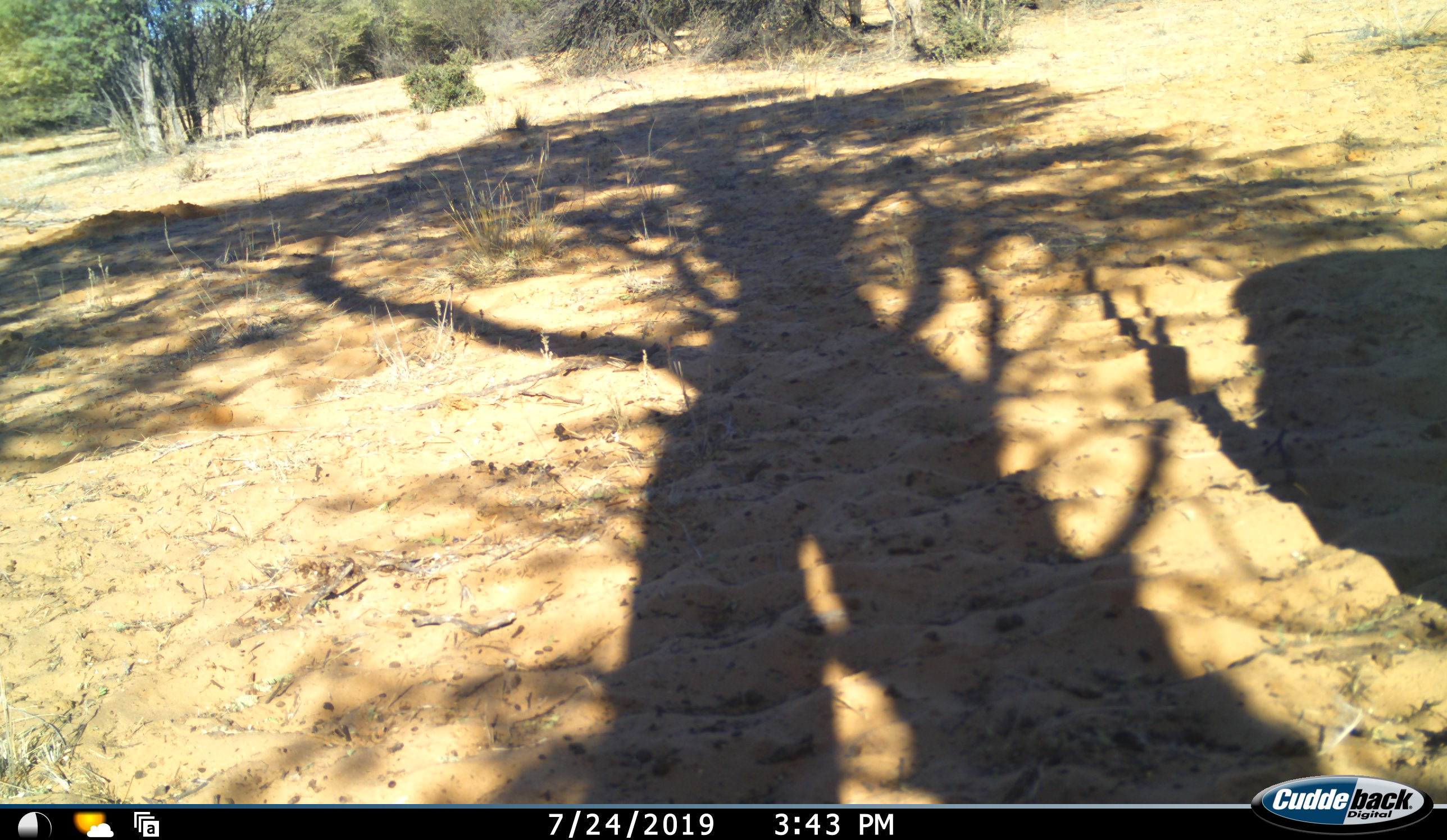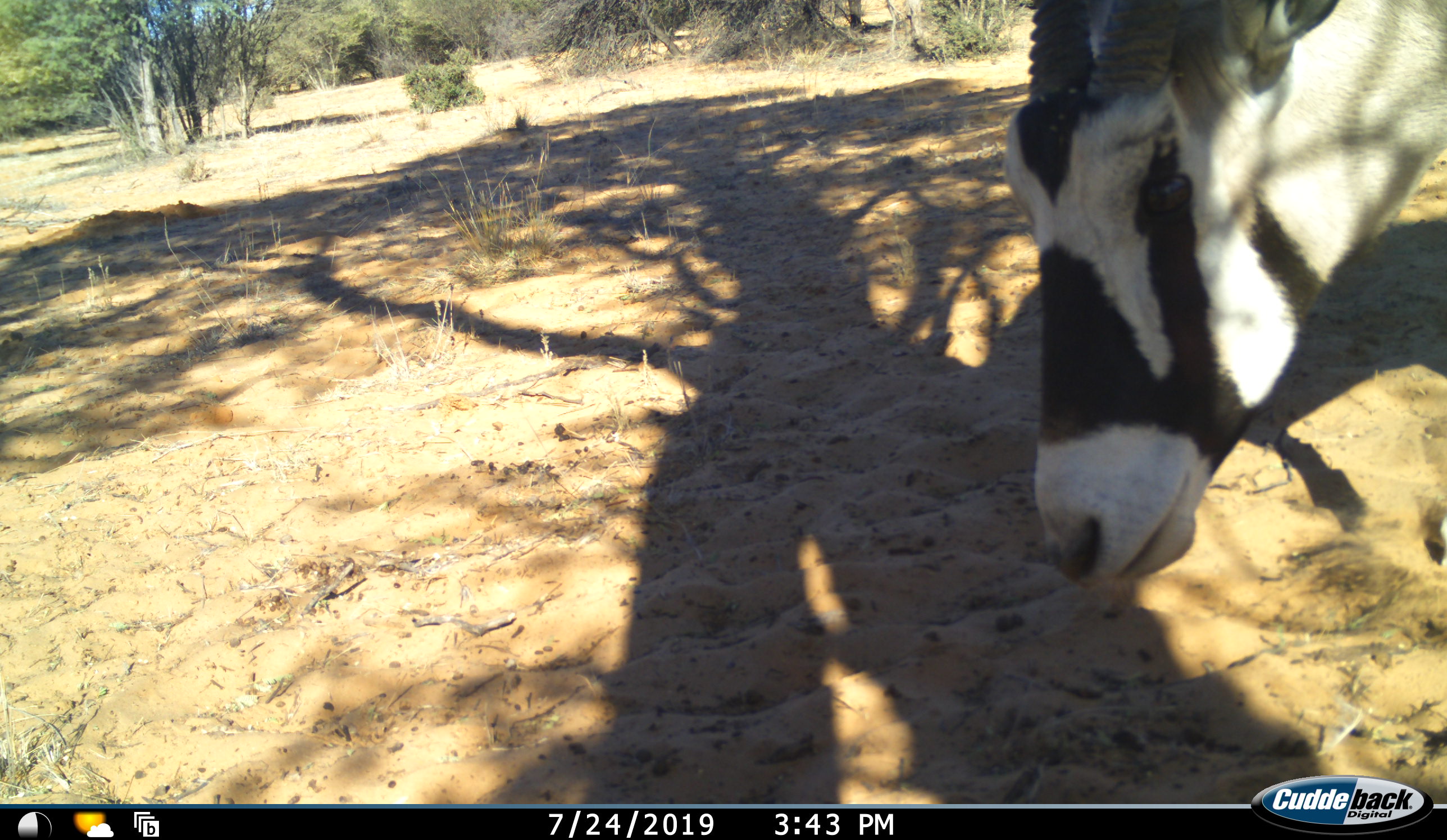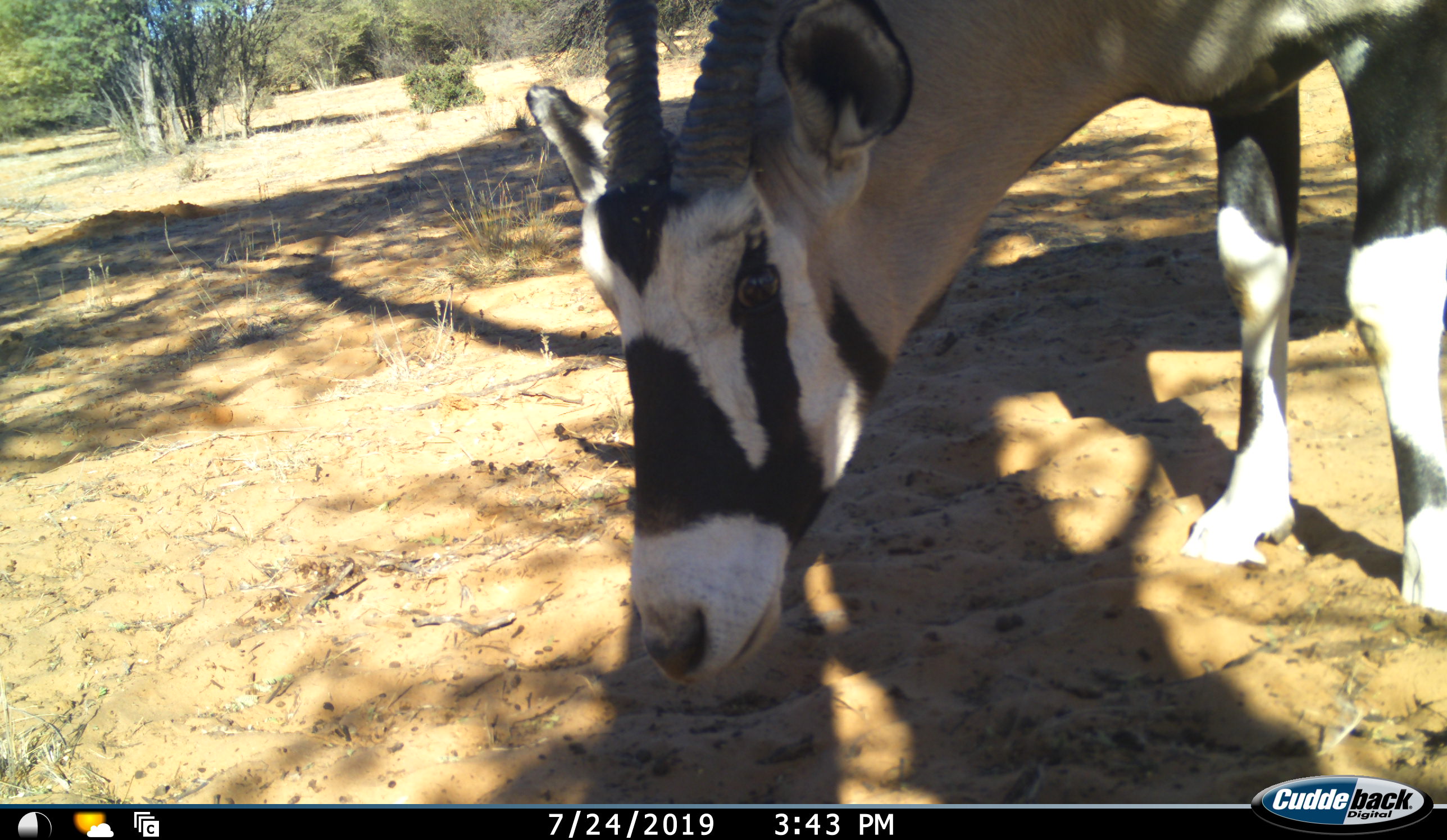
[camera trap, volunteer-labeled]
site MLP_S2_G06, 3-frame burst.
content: unidentified animal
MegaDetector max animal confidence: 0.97